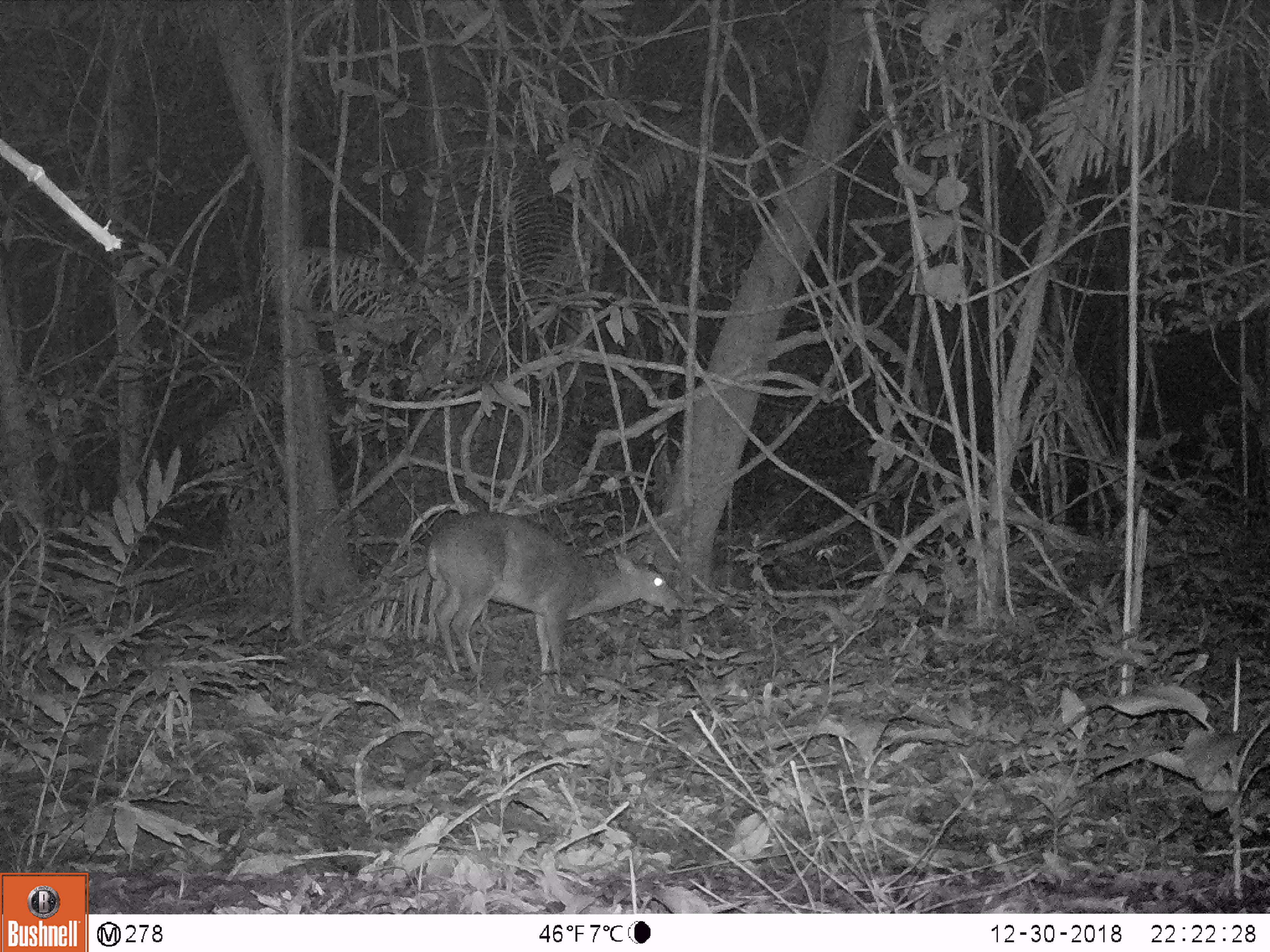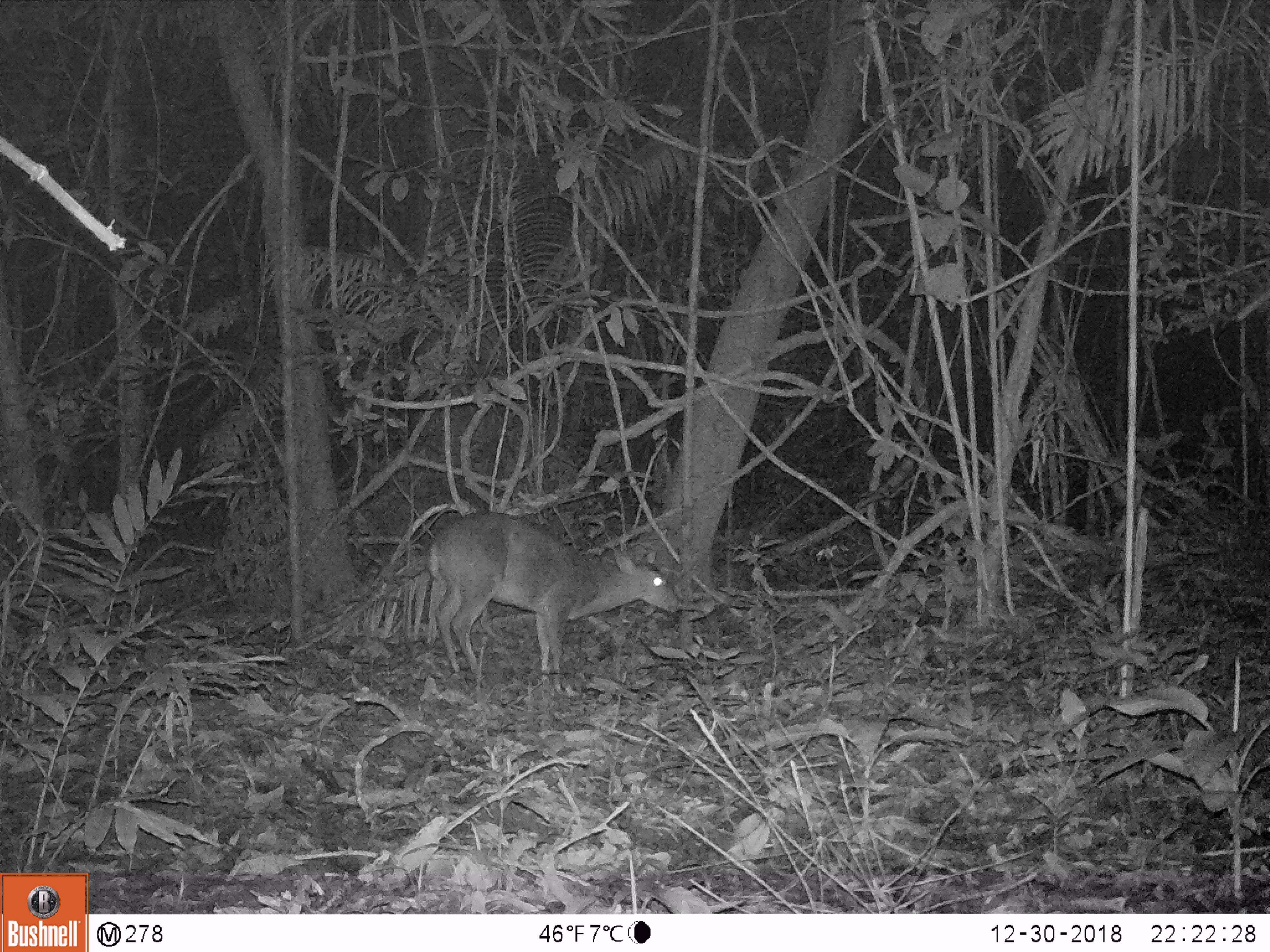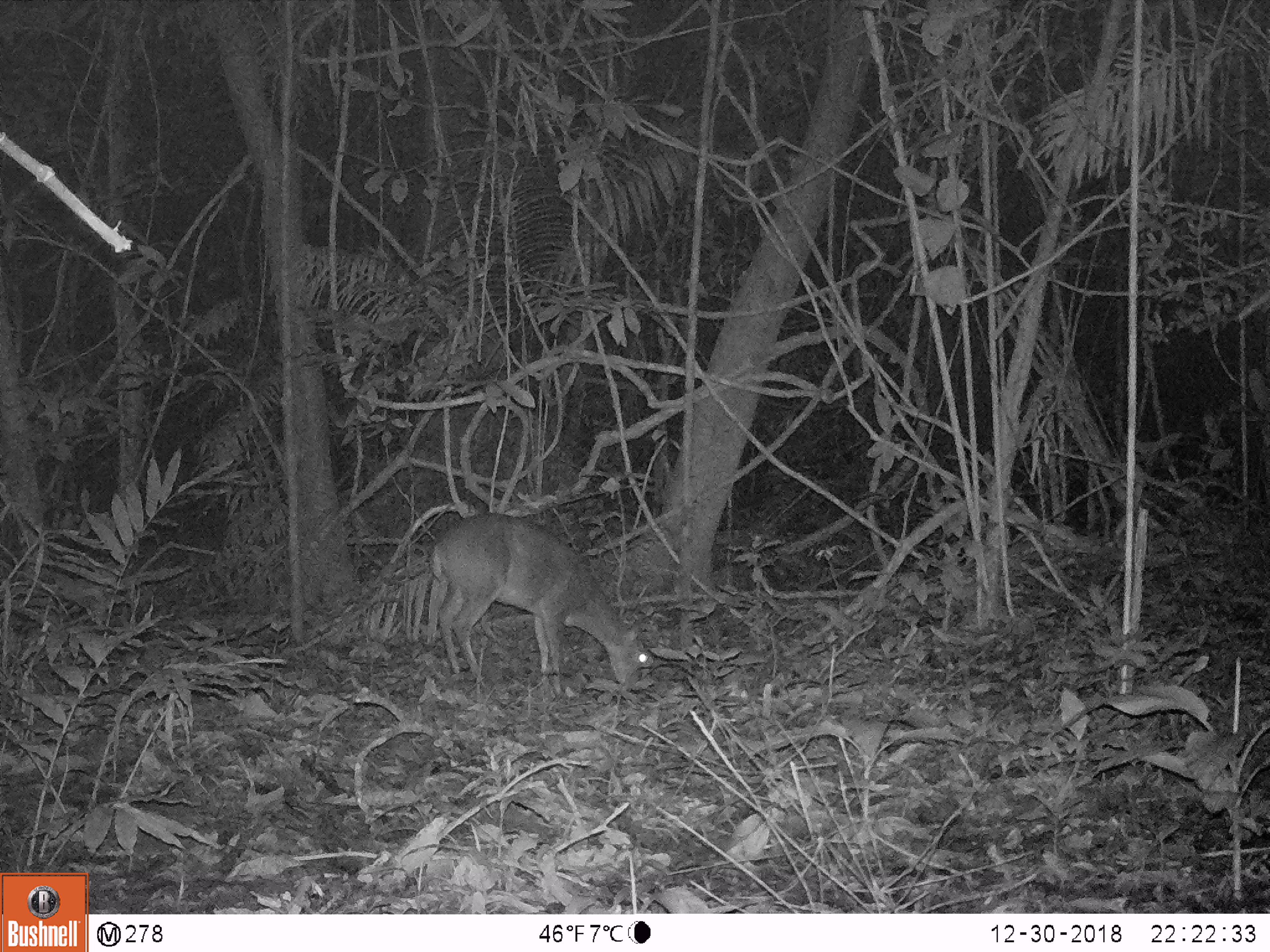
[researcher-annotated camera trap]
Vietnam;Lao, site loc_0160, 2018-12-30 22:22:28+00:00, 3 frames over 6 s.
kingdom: Animalia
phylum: Chordata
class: Mammalia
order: Artiodactyla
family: Cervidae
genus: Muntiacus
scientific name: Muntiacus vuquangensis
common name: large-antlered muntjac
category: large antlered muntjac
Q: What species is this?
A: Large antlered muntjac (large-antlered muntjac) (Muntiacus vuquangensis).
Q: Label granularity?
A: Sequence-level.